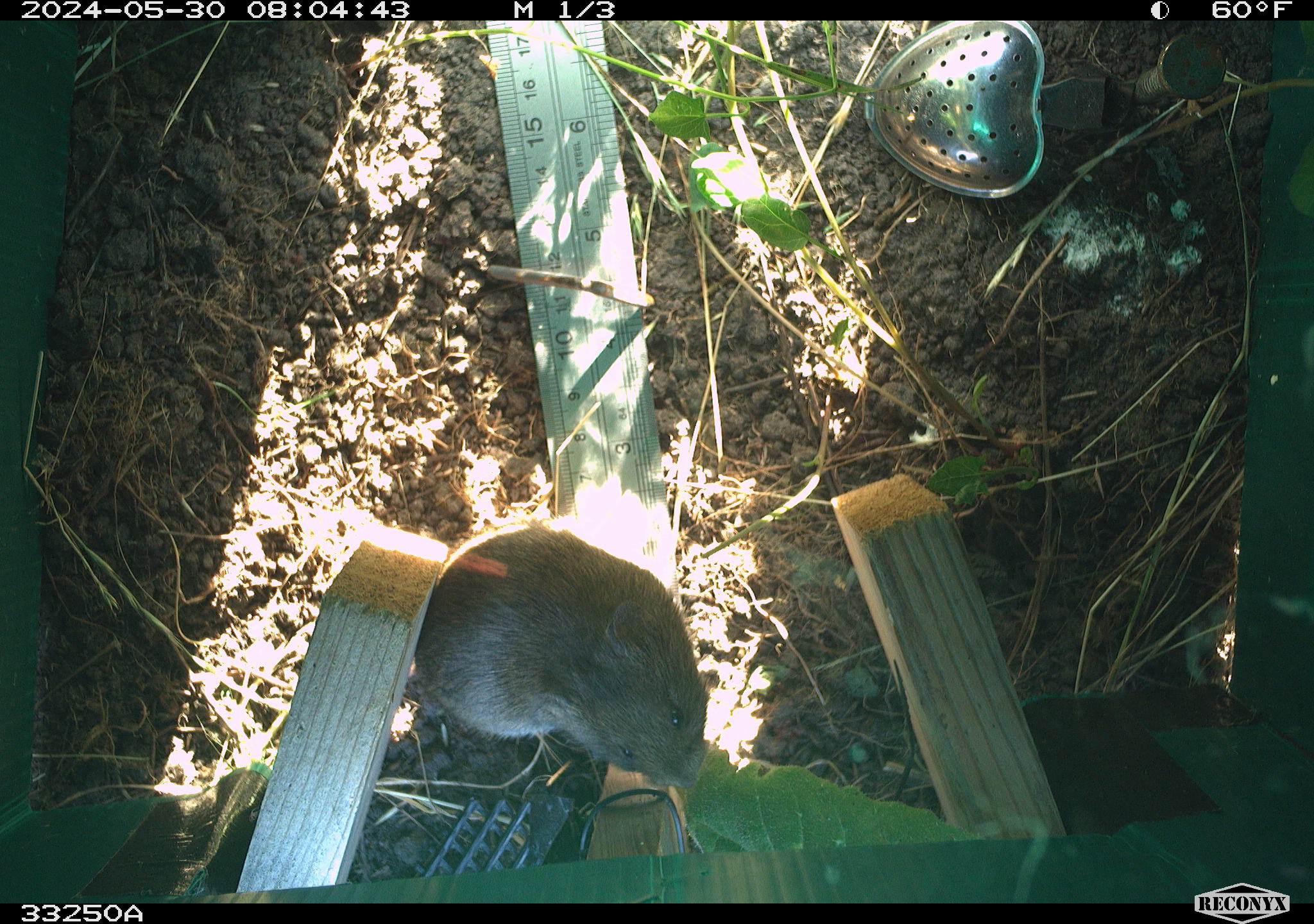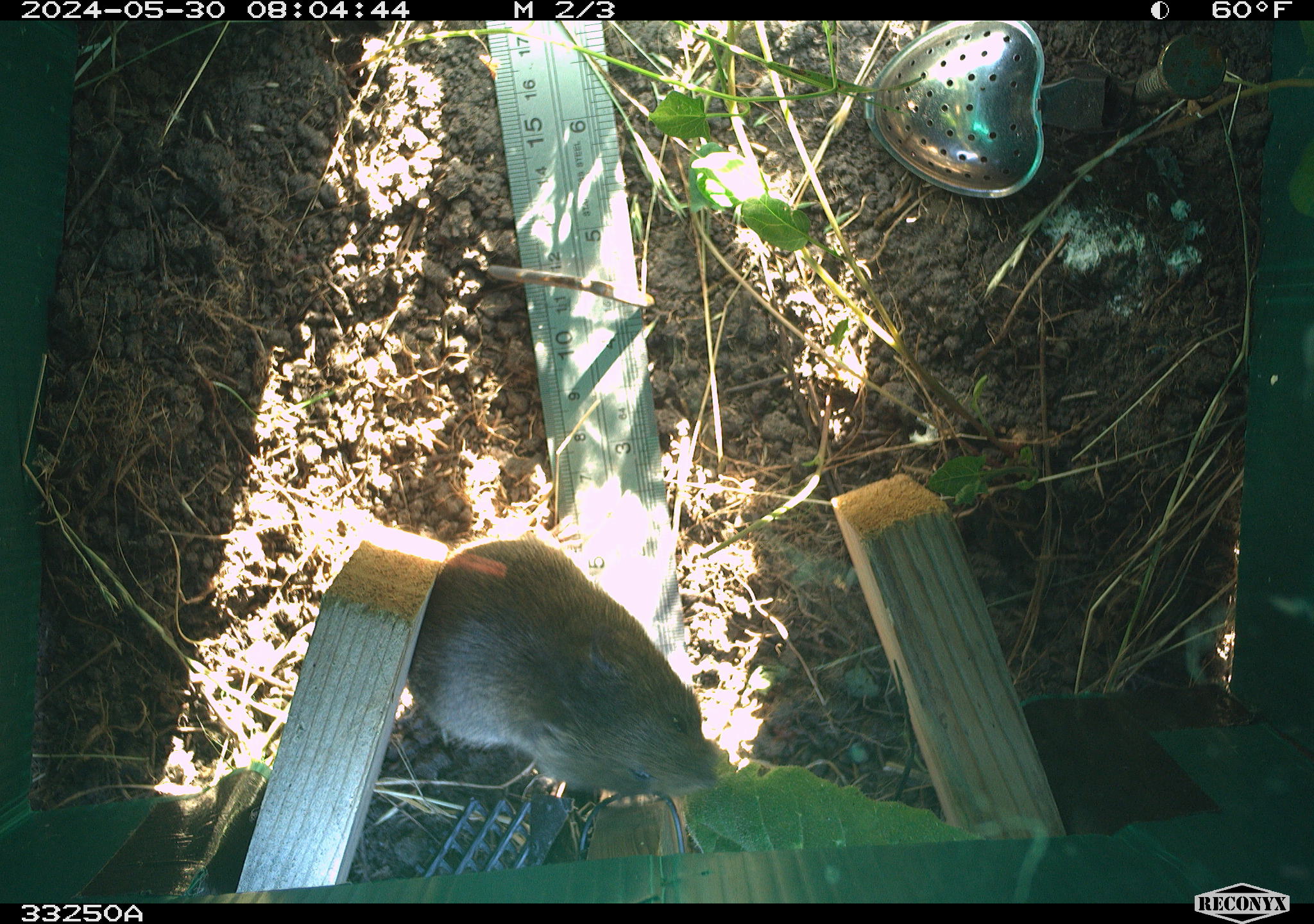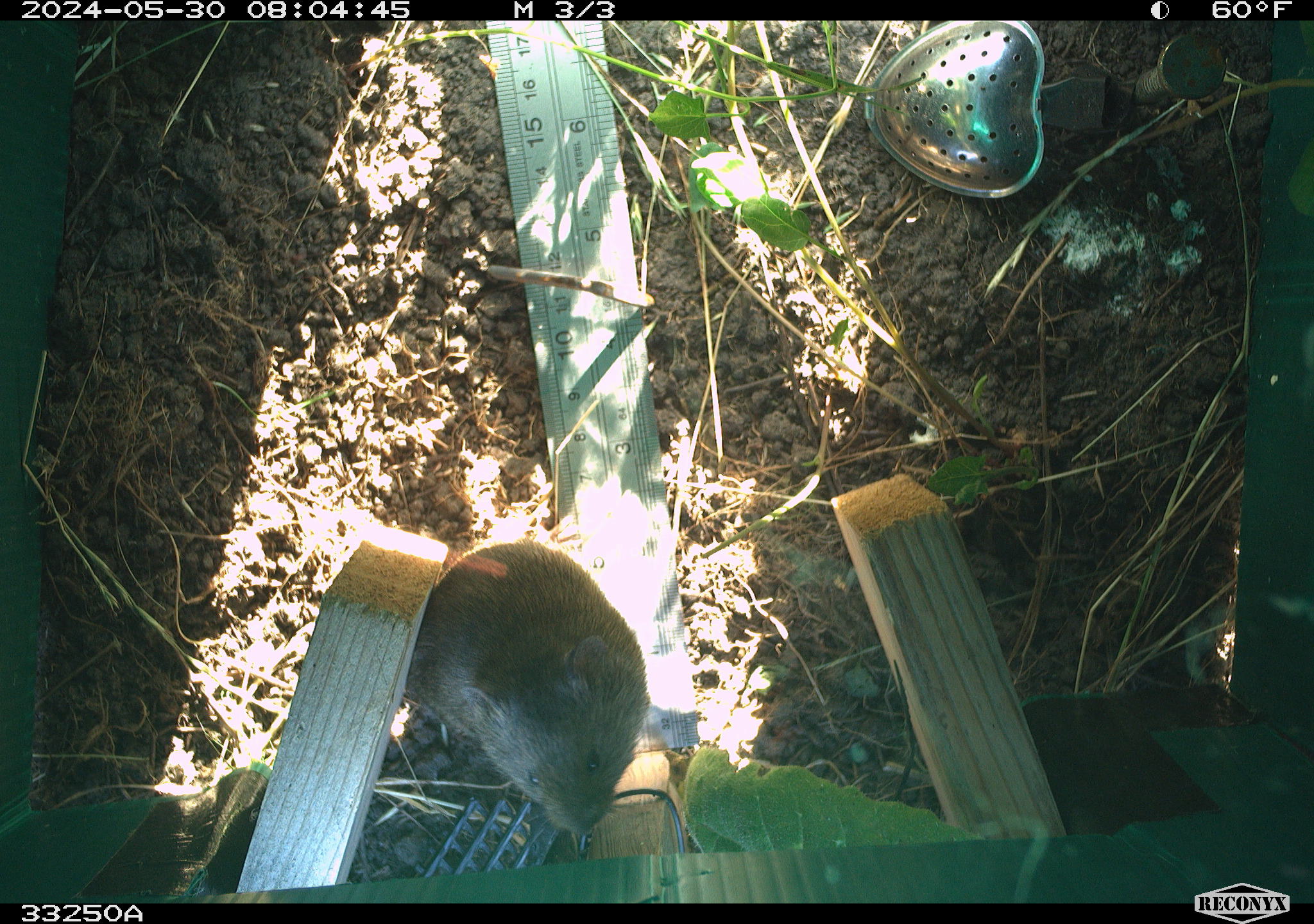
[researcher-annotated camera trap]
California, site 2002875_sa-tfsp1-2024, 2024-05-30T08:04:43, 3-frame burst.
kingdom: Animalia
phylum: Chordata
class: Mammalia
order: Rodentia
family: Cricetidae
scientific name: Arvicolinae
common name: voles, lemmings, and muskrats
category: arvicolinae subfamily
Arvicolinae subfamily (voles, lemmings, and muskrats) (Arvicolinae).